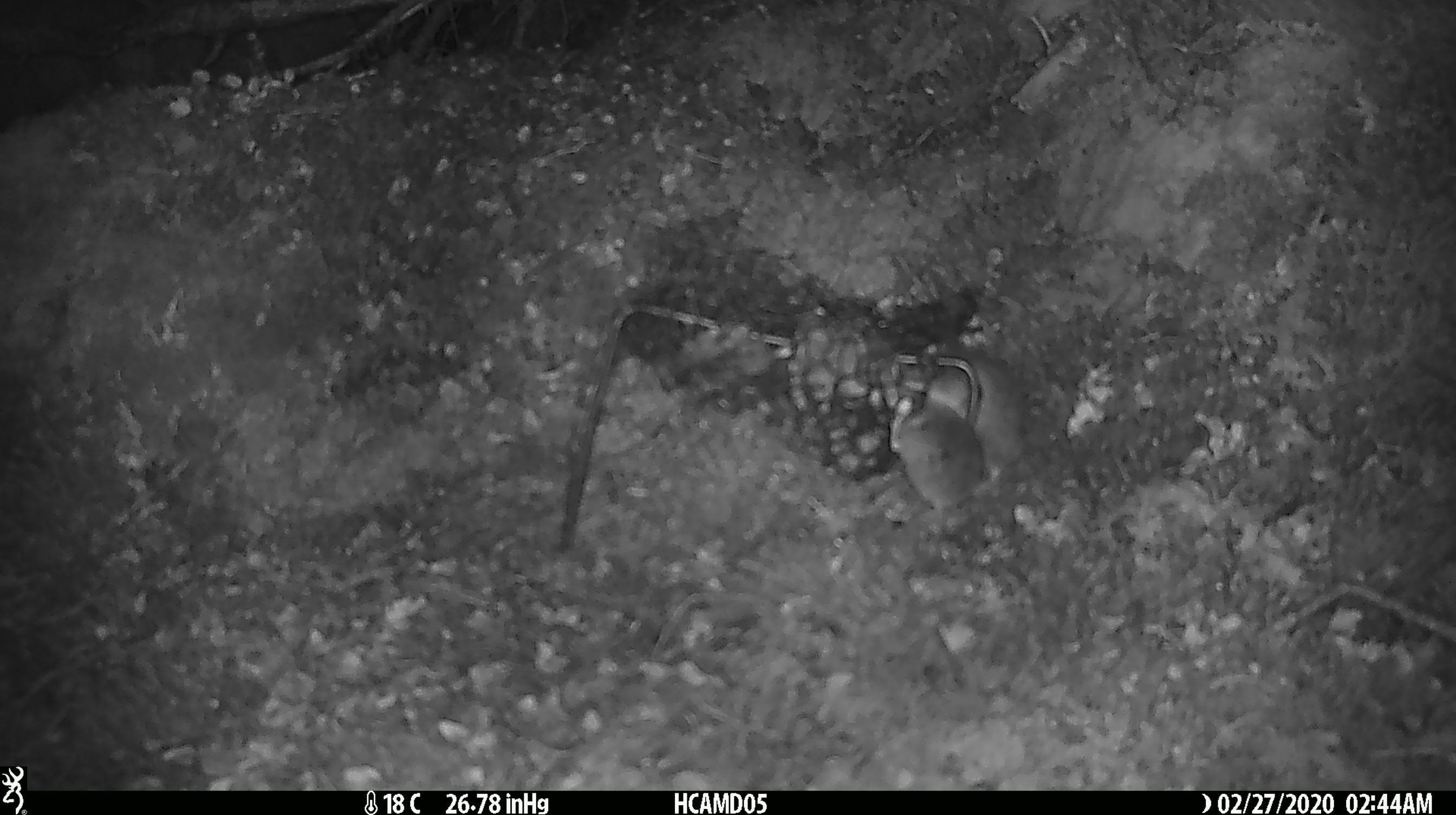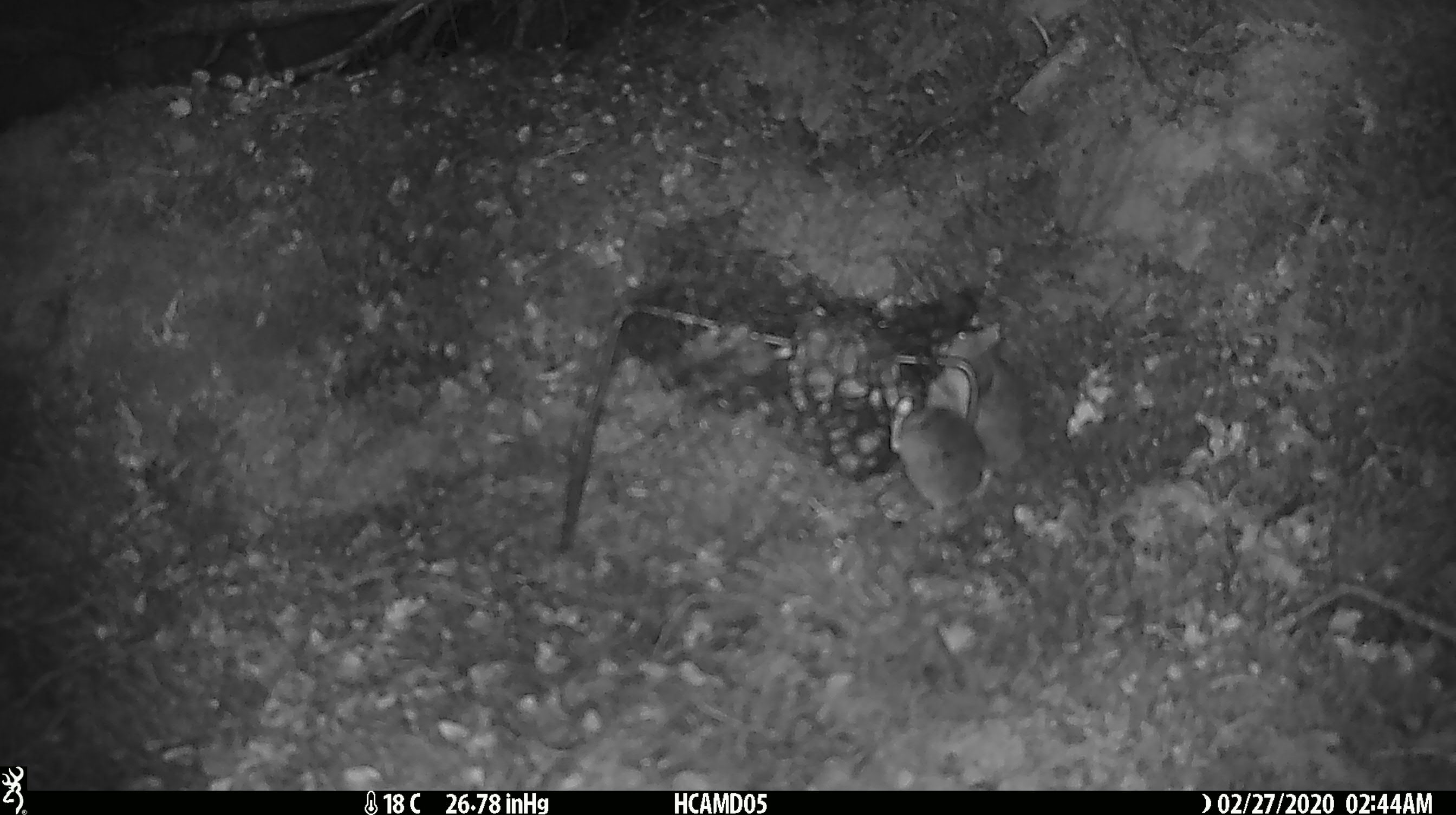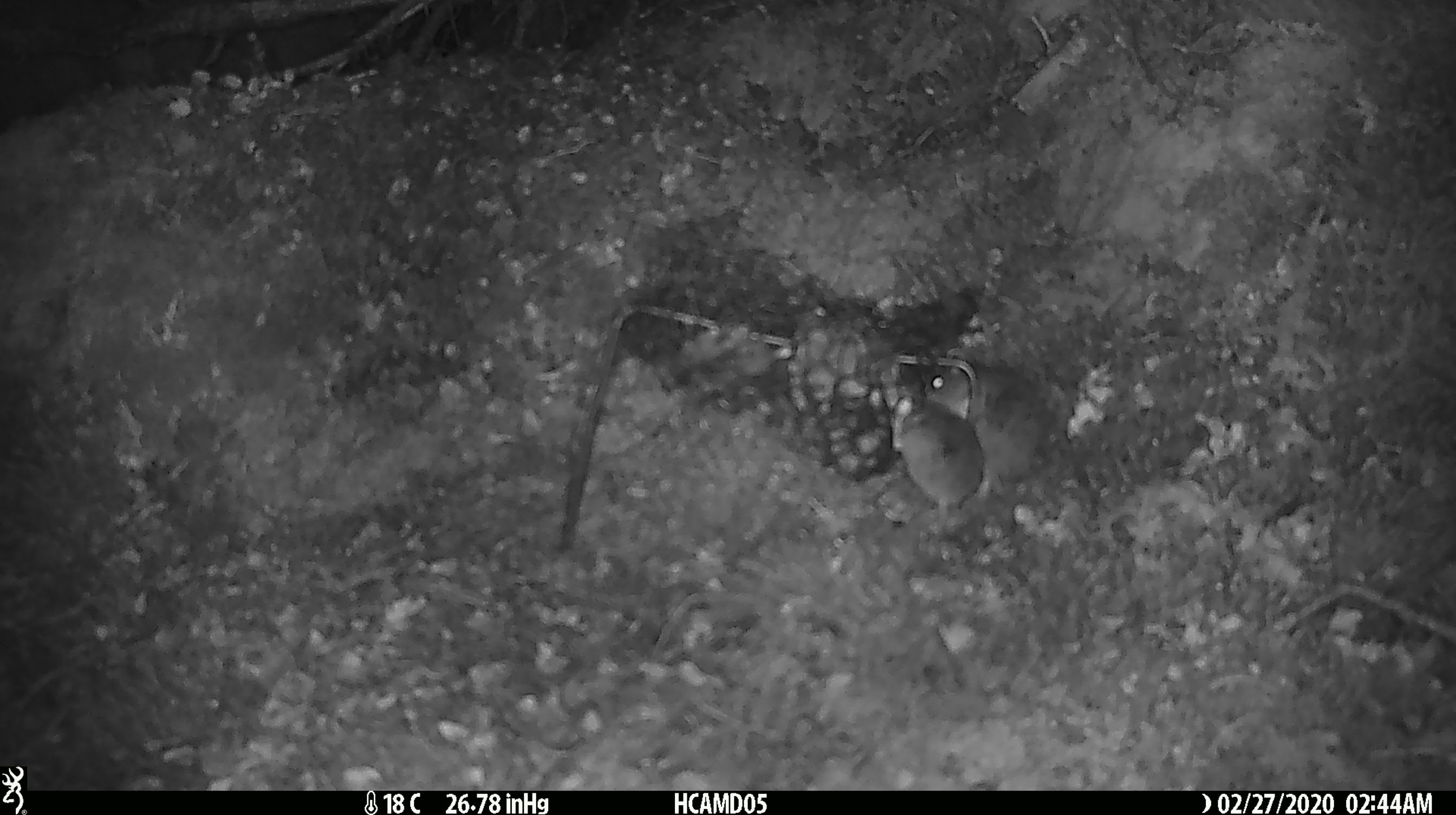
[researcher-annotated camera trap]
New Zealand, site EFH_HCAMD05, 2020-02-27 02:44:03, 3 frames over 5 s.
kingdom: Animalia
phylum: Chordata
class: Mammalia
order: Rodentia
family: Muridae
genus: Mus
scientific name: Mus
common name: mouse